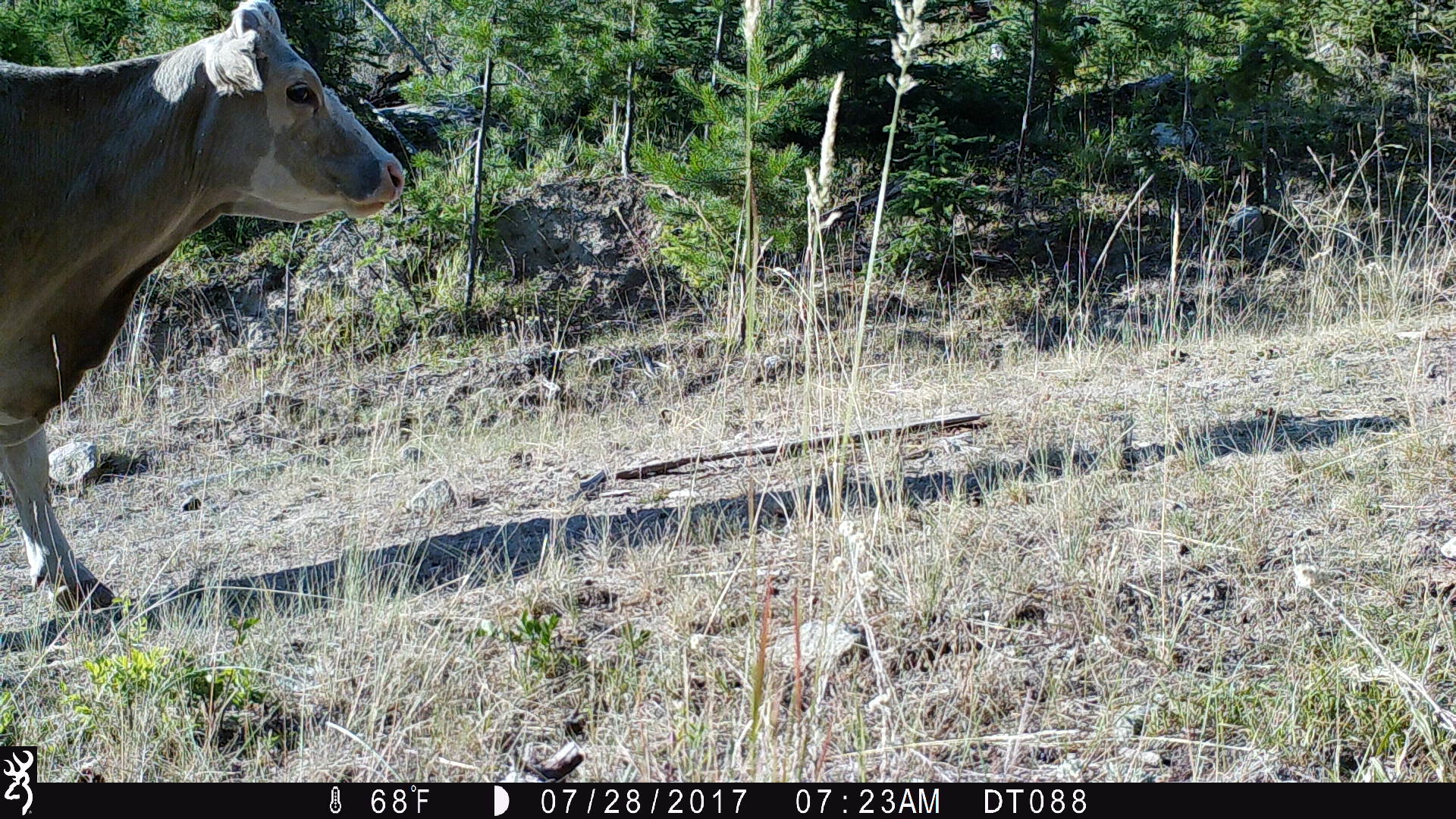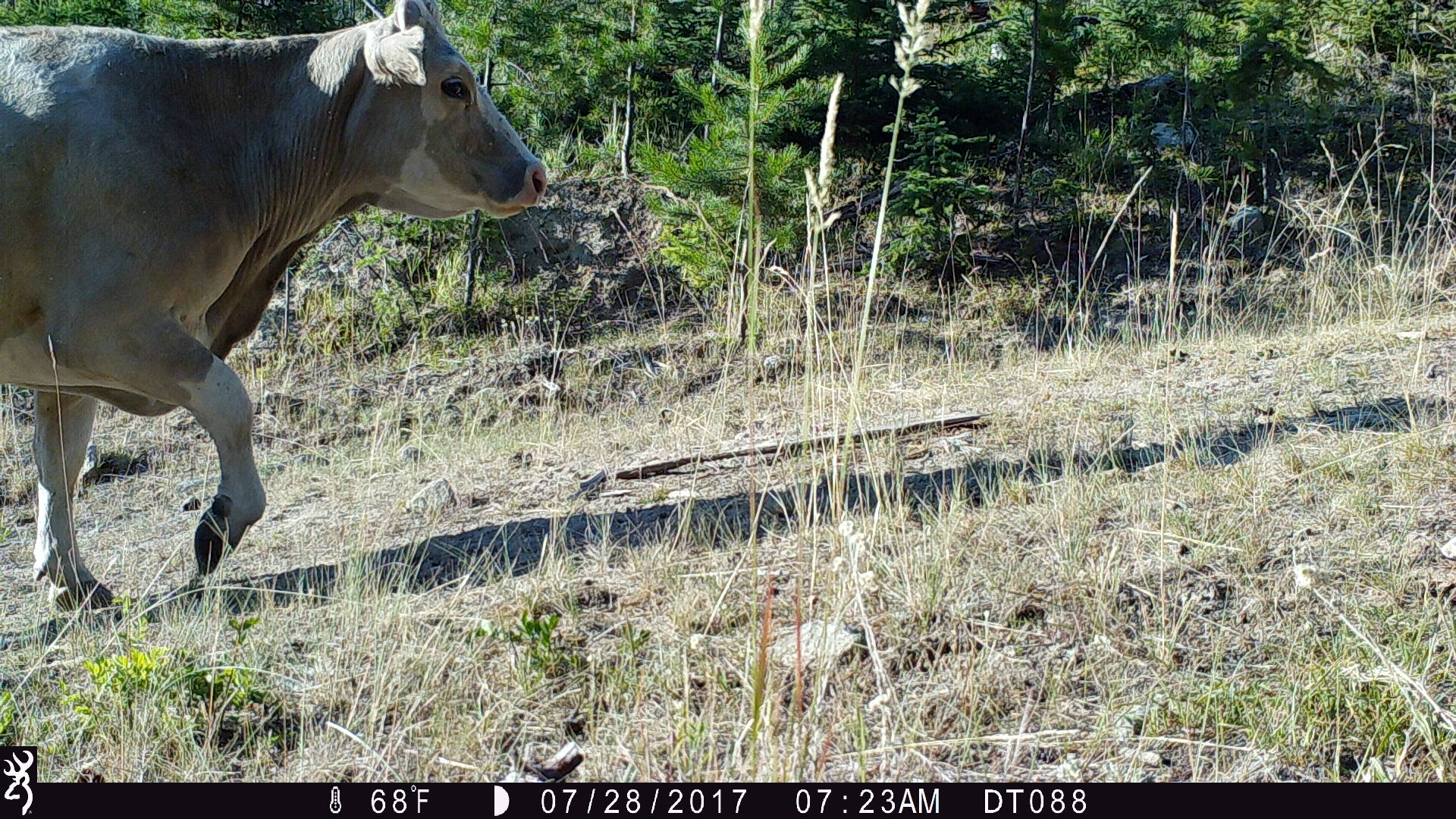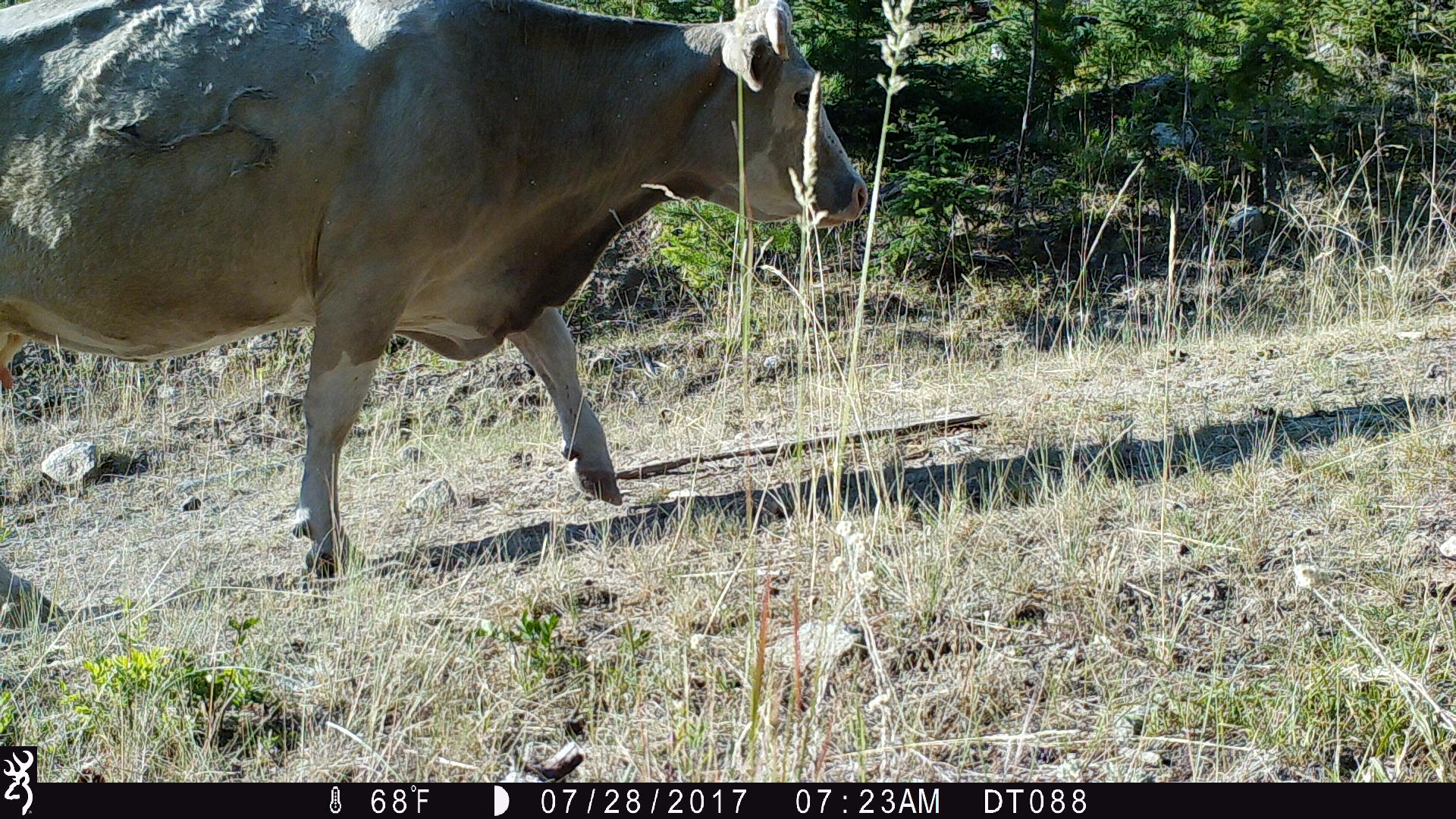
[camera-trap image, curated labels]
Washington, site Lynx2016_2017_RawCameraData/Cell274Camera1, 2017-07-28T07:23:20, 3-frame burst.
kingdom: Animalia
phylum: Chordata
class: Mammalia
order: Artiodactyla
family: Bovidae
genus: Bos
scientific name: Bos taurus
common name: domestic cattle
Domestic cattle (Bos taurus). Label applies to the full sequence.